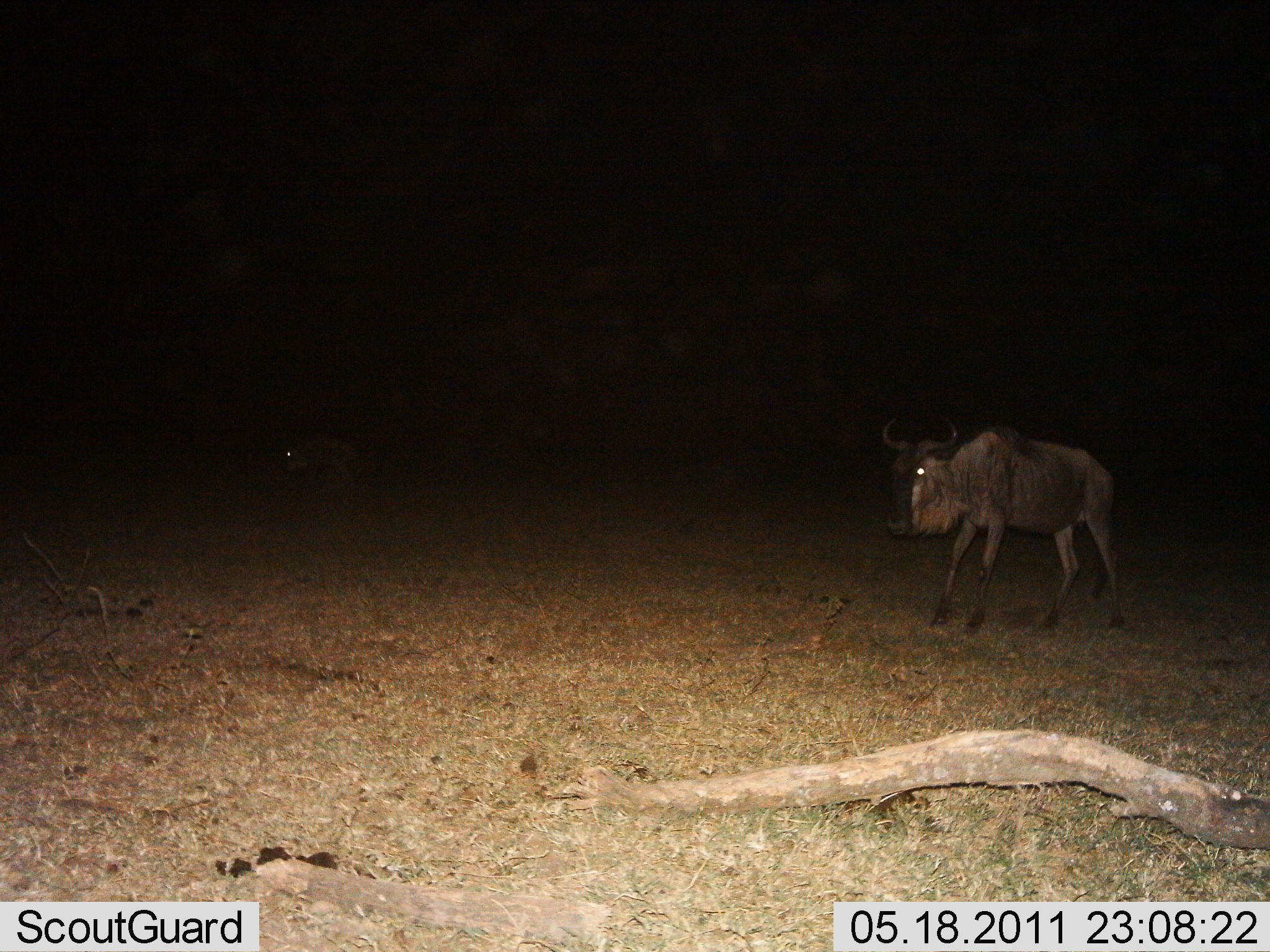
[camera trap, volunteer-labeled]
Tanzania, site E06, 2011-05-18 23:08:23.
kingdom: Animalia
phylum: Chordata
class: Mammalia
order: Artiodactyla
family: Bovidae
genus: Connochaetes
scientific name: Connochaetes taurinus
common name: blue wildebeest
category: wildebeest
Wildebeest (blue wildebeest) (Connochaetes taurinus), count 1. Behavior (volunteer vote fractions): standing 62%, resting 0%, moving 38%, interacting 0%. Young present (vote fraction): 15%. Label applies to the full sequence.